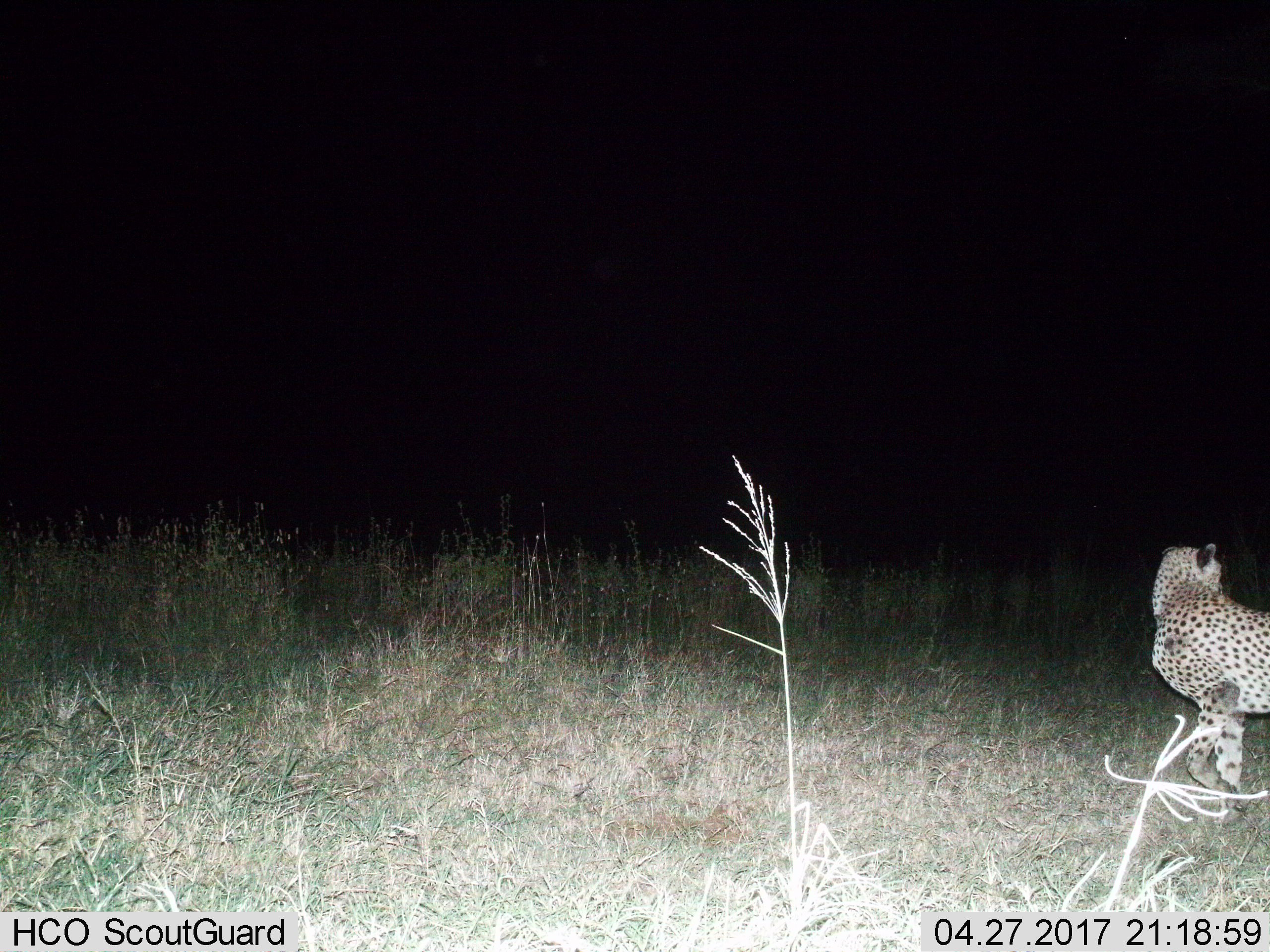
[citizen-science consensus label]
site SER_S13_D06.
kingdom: Animalia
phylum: Chordata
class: Mammalia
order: Carnivora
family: Felidae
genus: Acinonyx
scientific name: Acinonyx jubatus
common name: cheetah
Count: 1.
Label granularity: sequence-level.